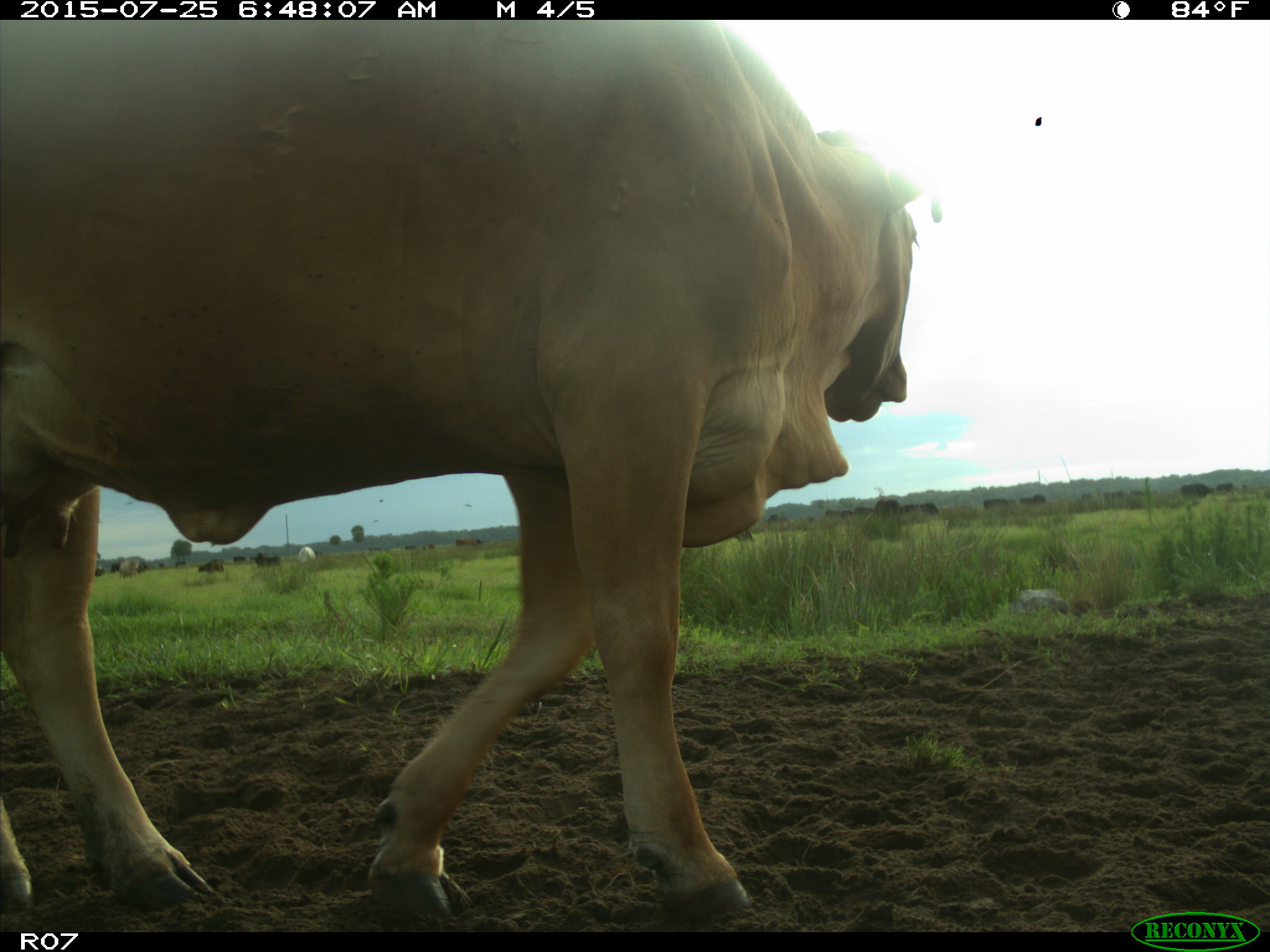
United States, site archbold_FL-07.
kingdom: Animalia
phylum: Chordata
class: Mammalia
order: Artiodactyla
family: Bovidae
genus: Bos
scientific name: Bos taurus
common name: domestic cow